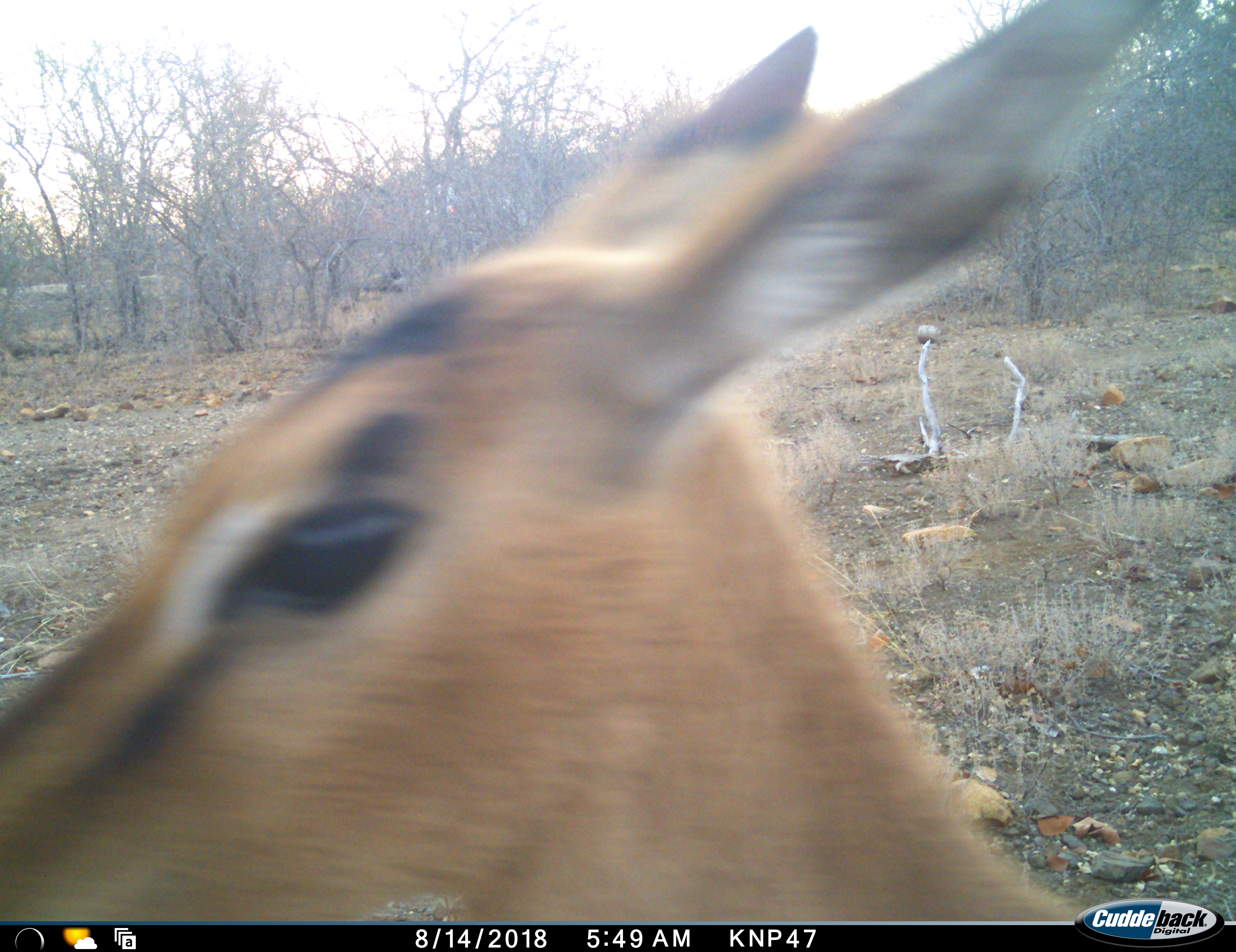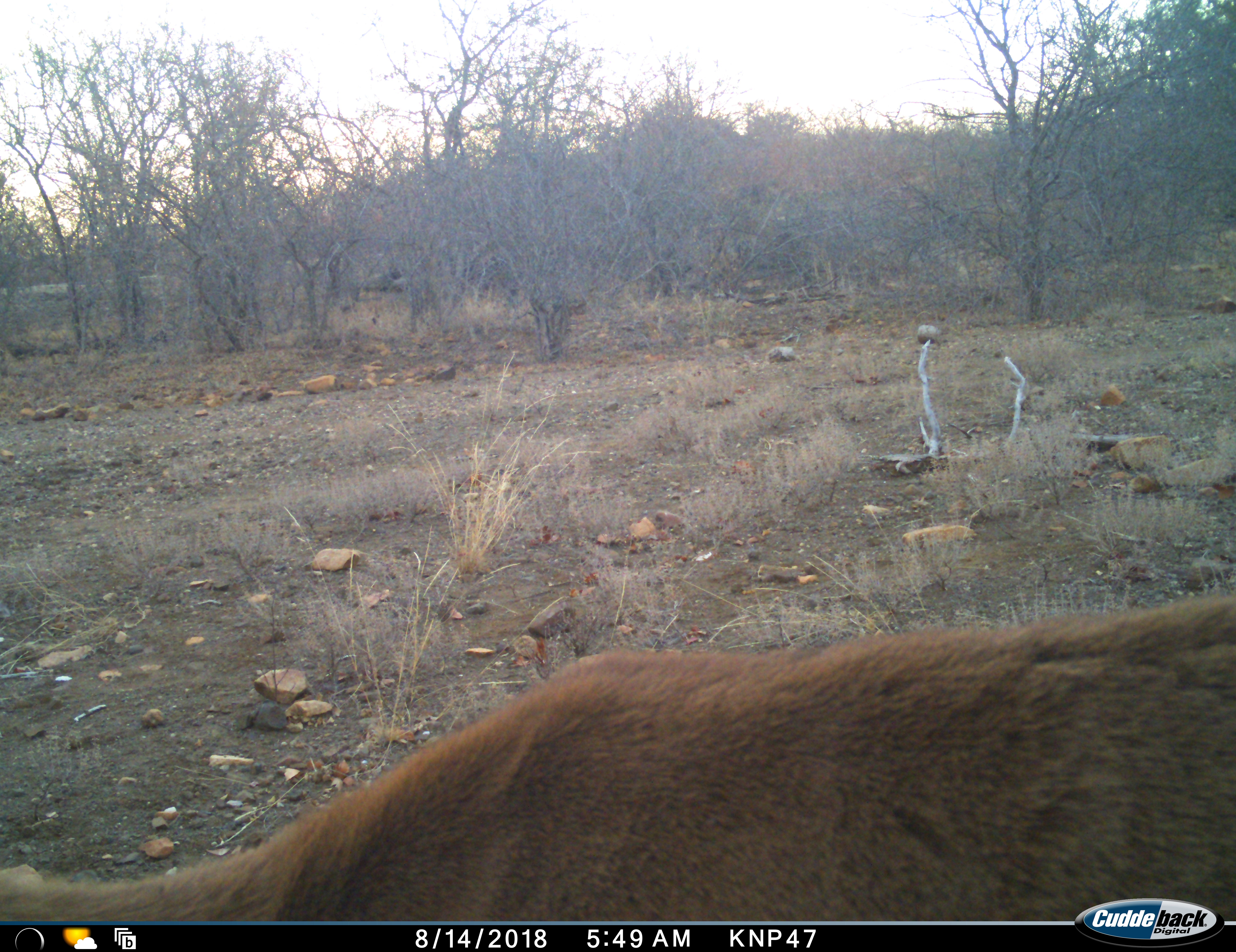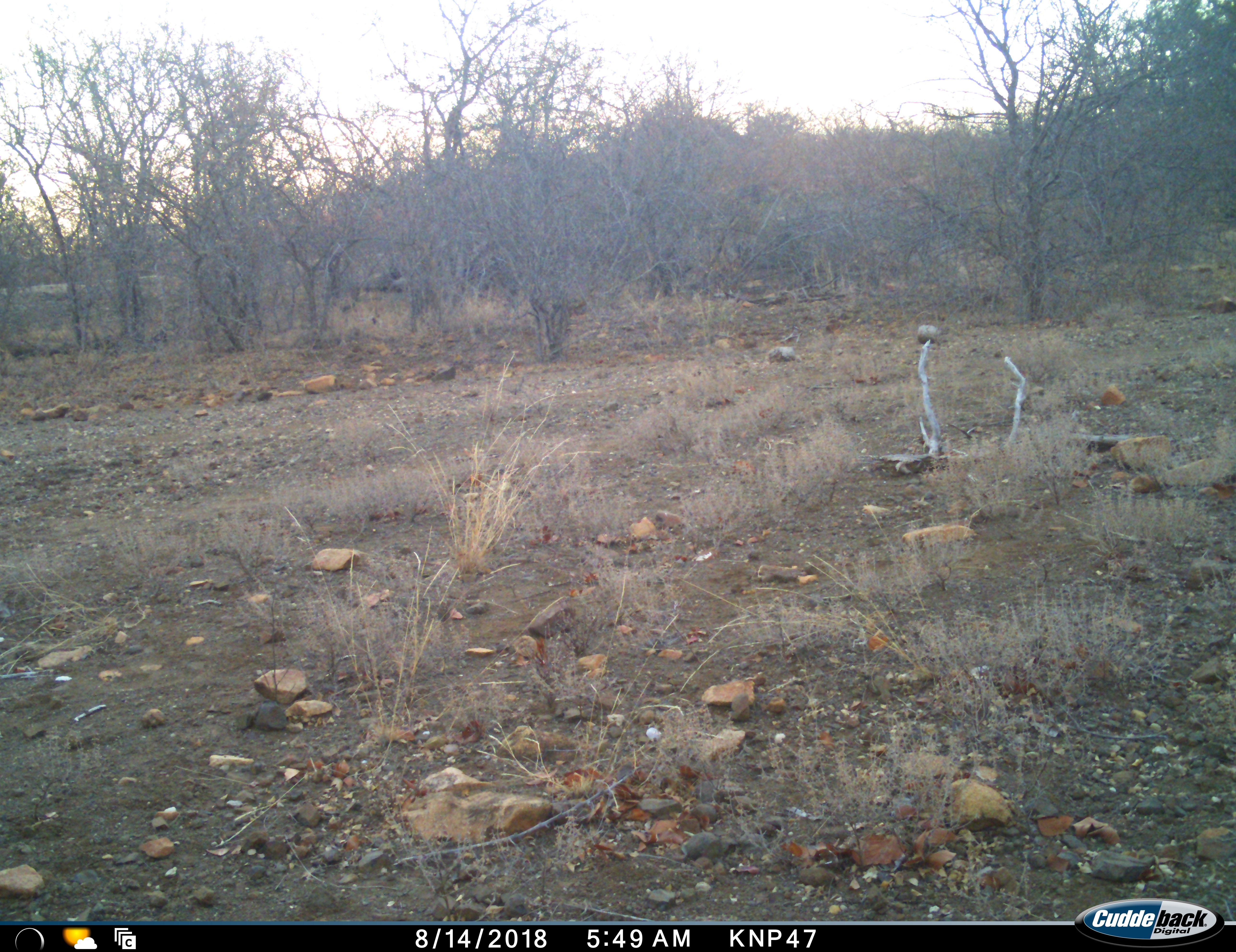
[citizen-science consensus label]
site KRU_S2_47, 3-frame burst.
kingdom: Animalia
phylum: Chordata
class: Mammalia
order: Artiodactyla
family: Bovidae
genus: Aepyceros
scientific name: Aepyceros melampus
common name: impala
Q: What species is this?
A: Impala (Aepyceros melampus).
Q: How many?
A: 1.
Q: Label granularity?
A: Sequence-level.